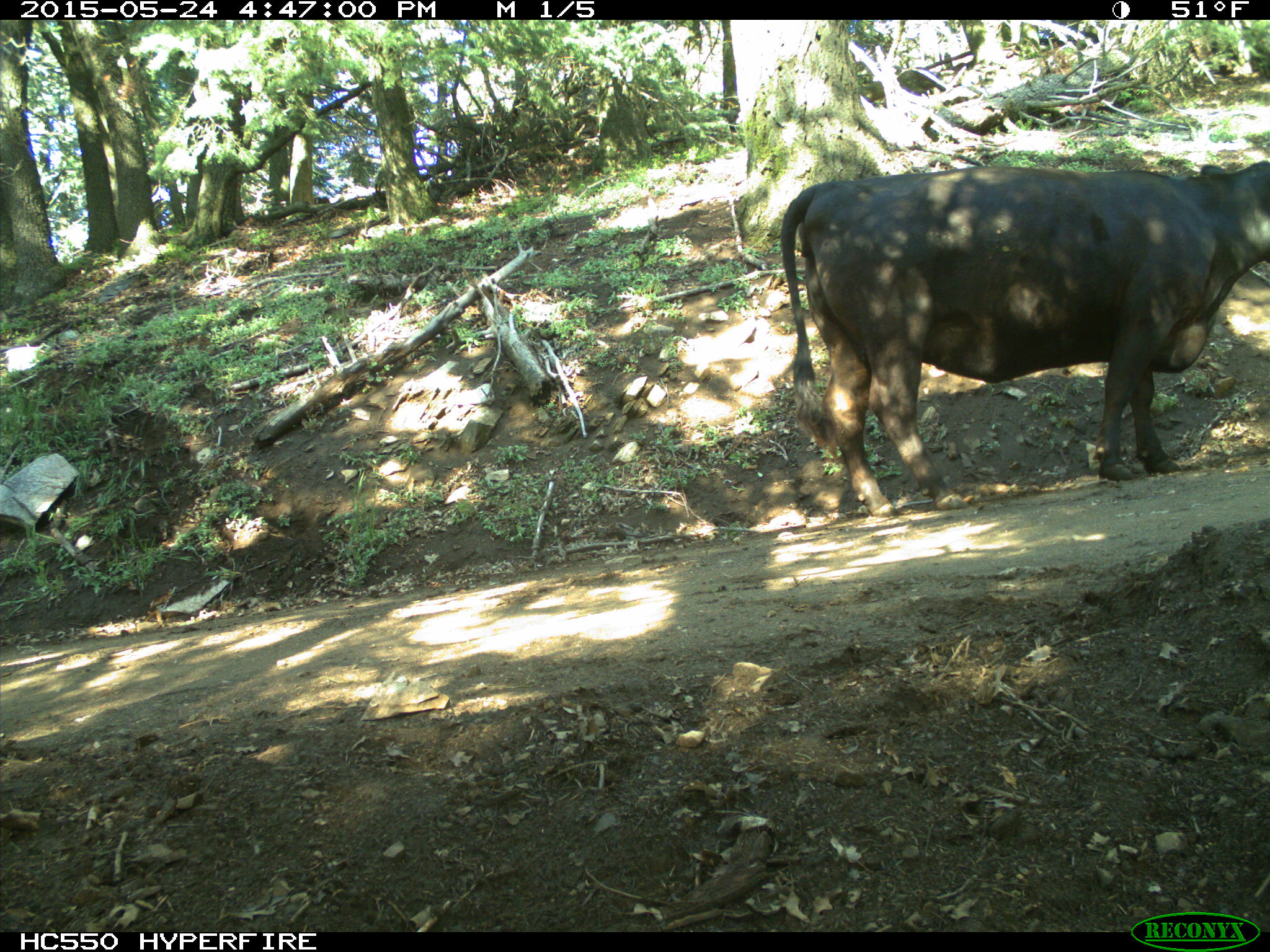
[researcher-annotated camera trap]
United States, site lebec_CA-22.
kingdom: Animalia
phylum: Chordata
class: Mammalia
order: Artiodactyla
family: Bovidae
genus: Bos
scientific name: Bos taurus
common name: domestic cow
Bos taurus (domestic cow).